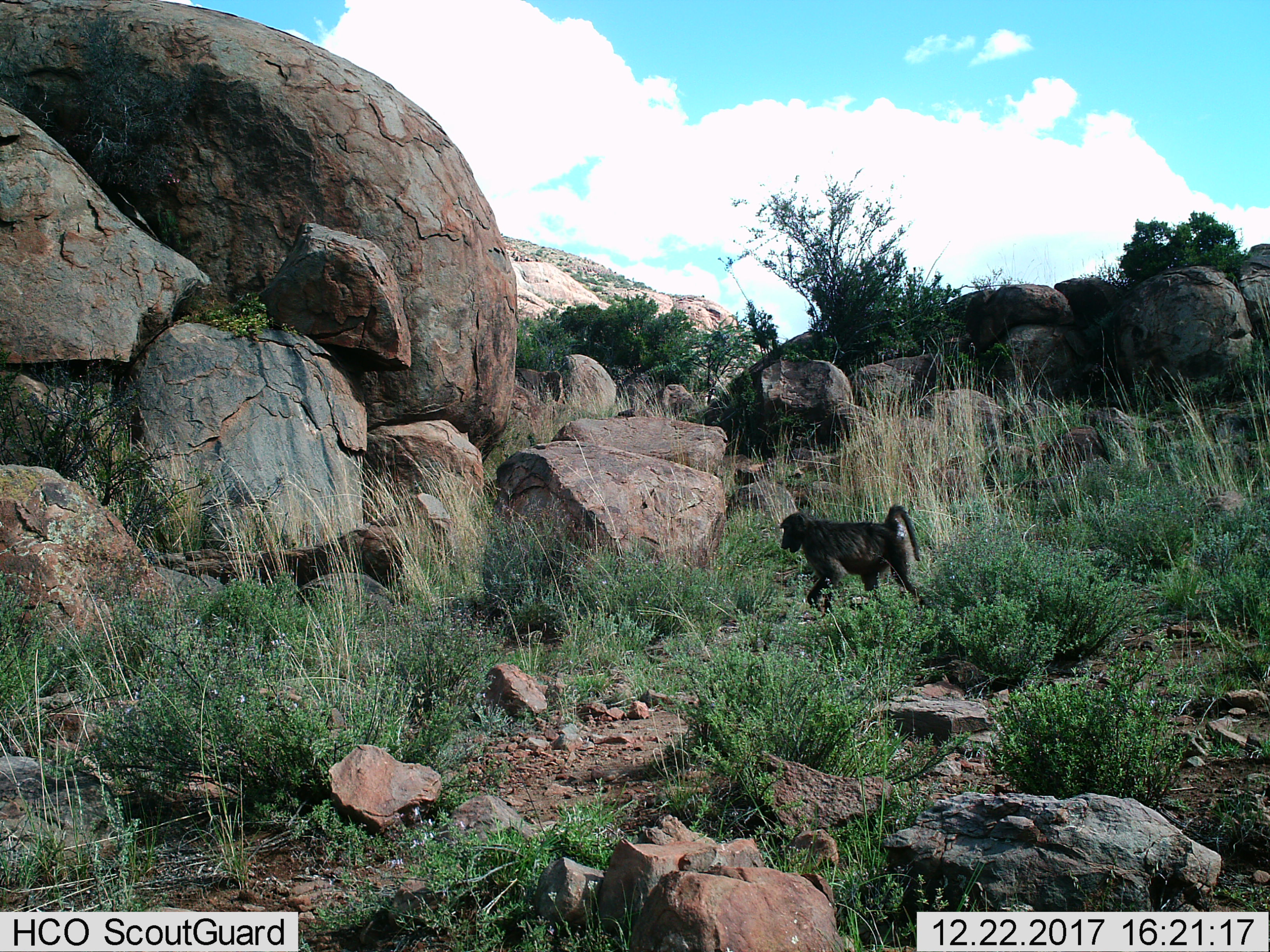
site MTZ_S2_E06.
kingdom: Animalia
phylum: Chordata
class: Mammalia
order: Primates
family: Cercopithecidae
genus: Papio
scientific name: Papio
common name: baboon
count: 1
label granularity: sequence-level